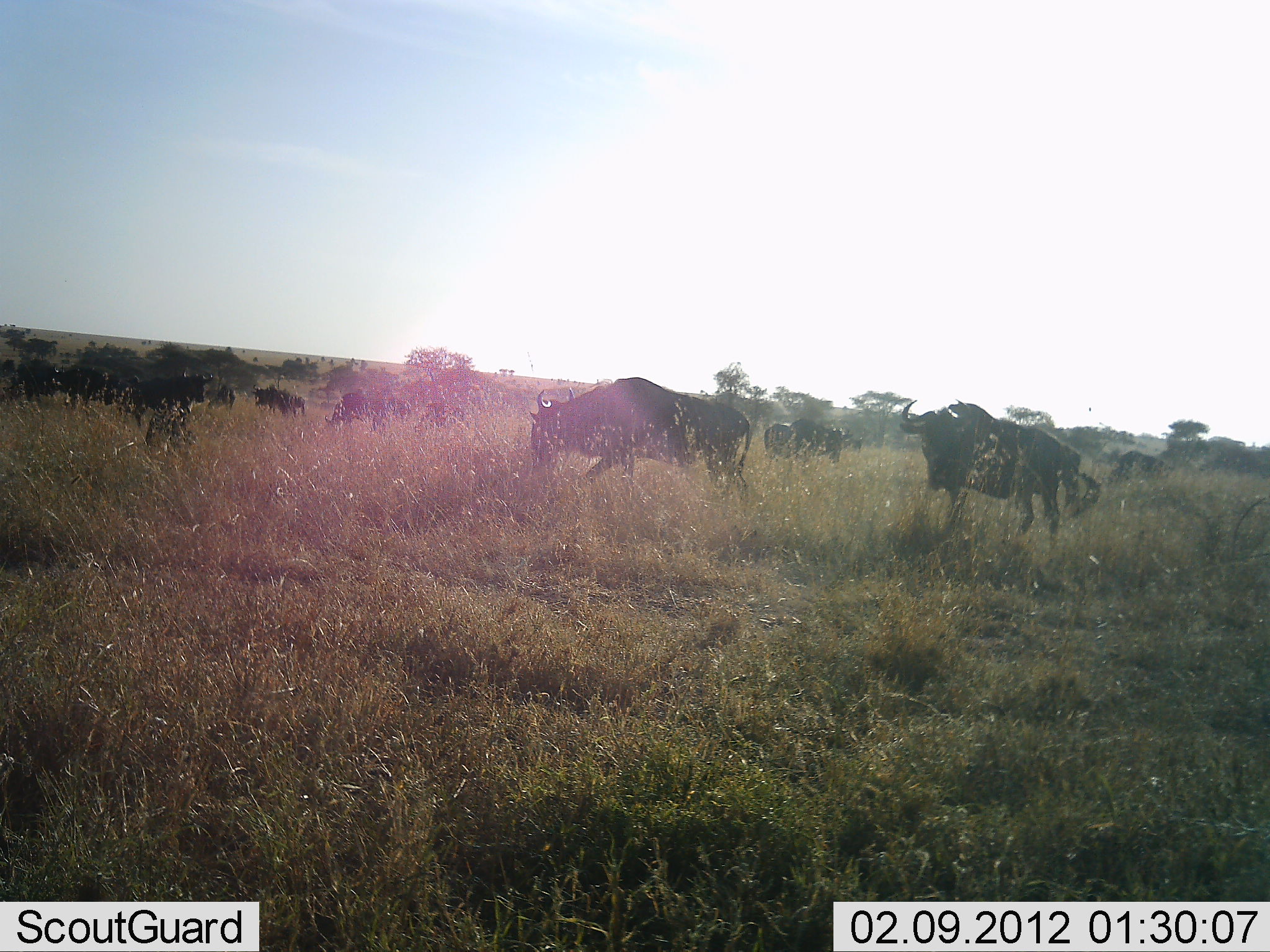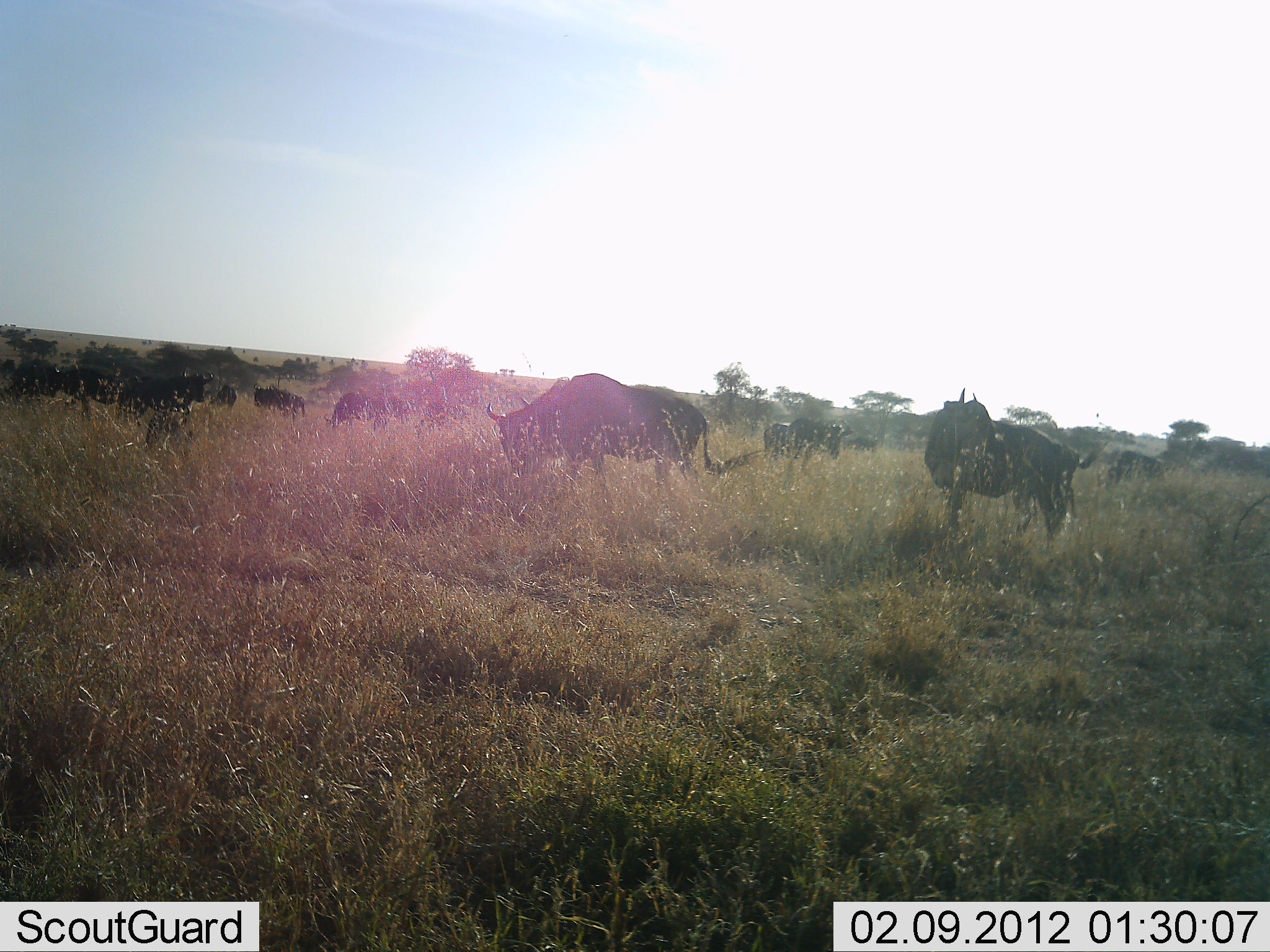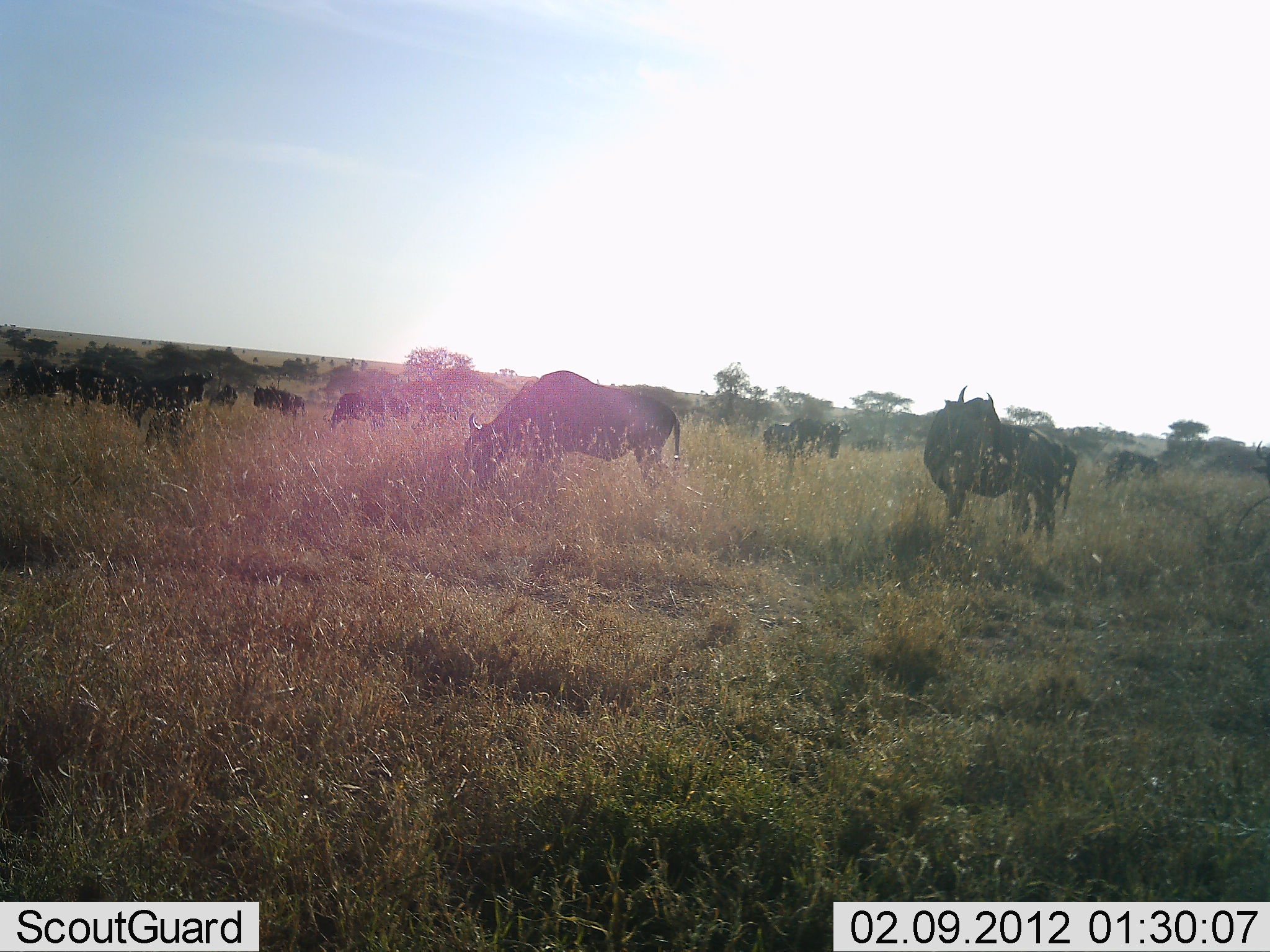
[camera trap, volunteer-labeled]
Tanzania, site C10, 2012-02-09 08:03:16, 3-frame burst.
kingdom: Animalia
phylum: Chordata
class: Mammalia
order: Artiodactyla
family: Bovidae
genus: Connochaetes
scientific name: Connochaetes taurinus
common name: blue wildebeest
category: wildebeest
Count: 11-50.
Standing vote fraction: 64%.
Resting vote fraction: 0%.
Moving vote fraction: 43%.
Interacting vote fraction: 0%.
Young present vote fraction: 0%.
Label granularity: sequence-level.